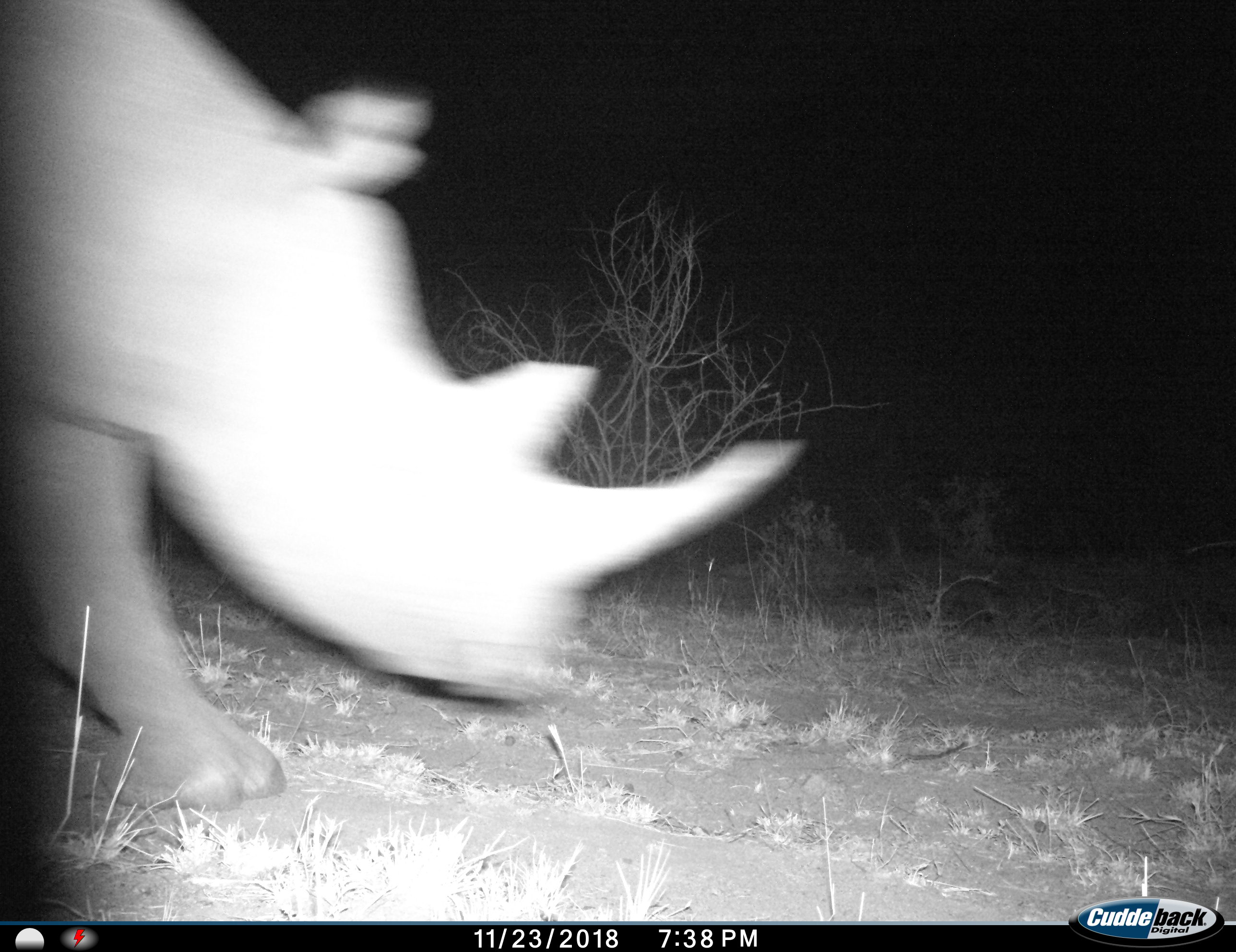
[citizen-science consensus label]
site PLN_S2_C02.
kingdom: Animalia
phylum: Chordata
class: Mammalia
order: Perissodactyla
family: Rhinocerotidae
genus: Diceros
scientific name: Diceros bicornis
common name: black rhinoceros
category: rhinocerosblack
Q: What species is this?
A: Rhinocerosblack (black rhinoceros) (Diceros bicornis).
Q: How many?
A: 1.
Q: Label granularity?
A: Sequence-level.